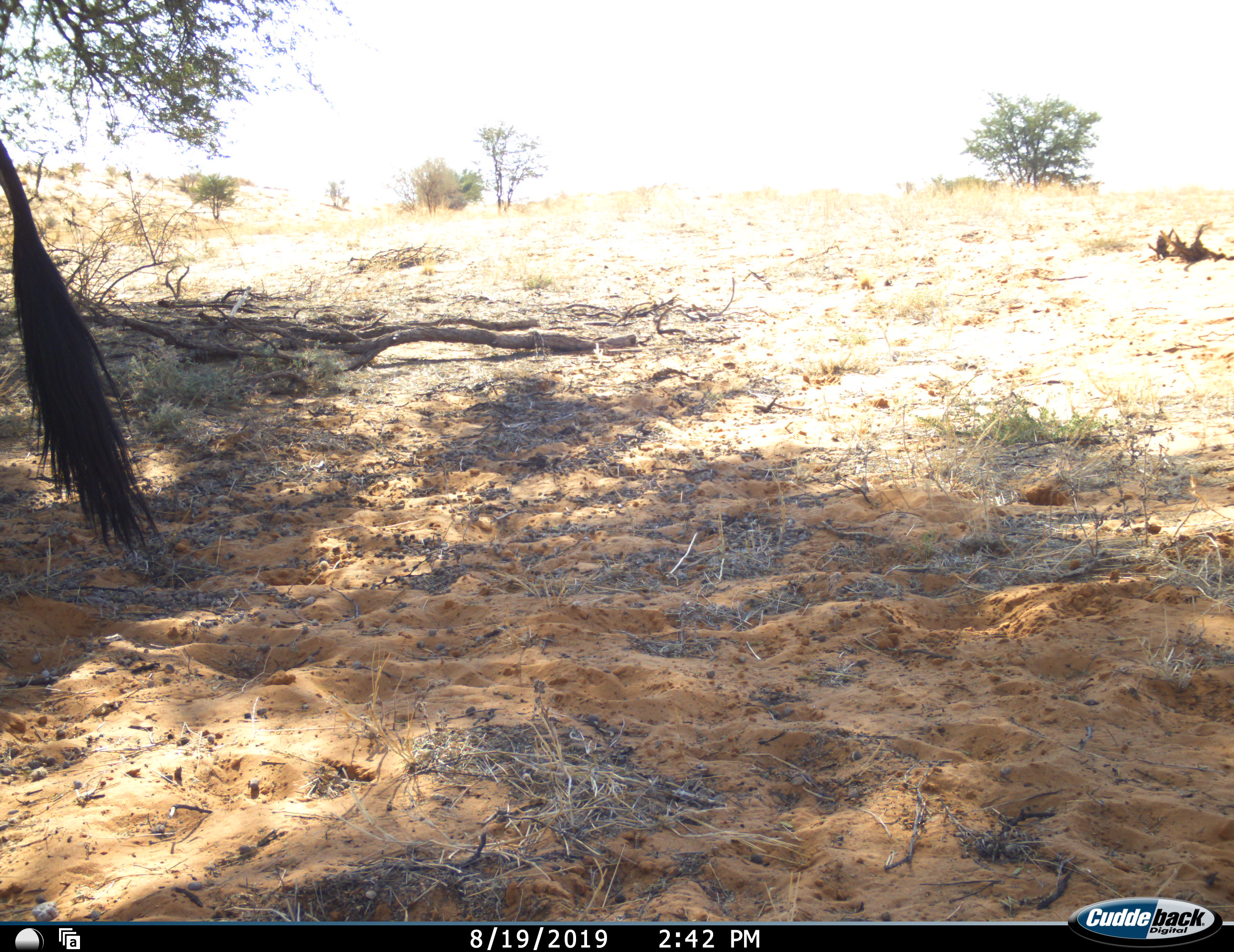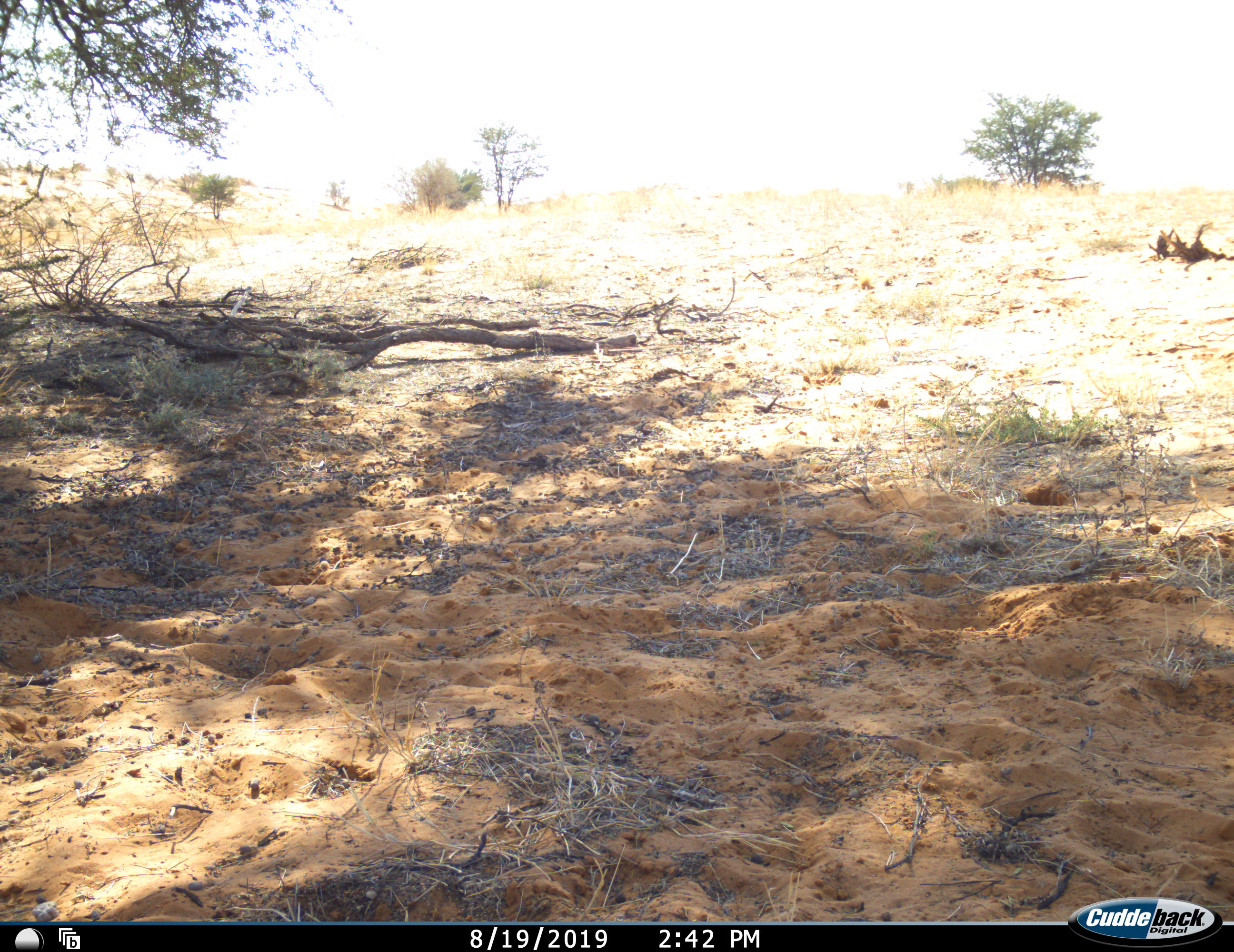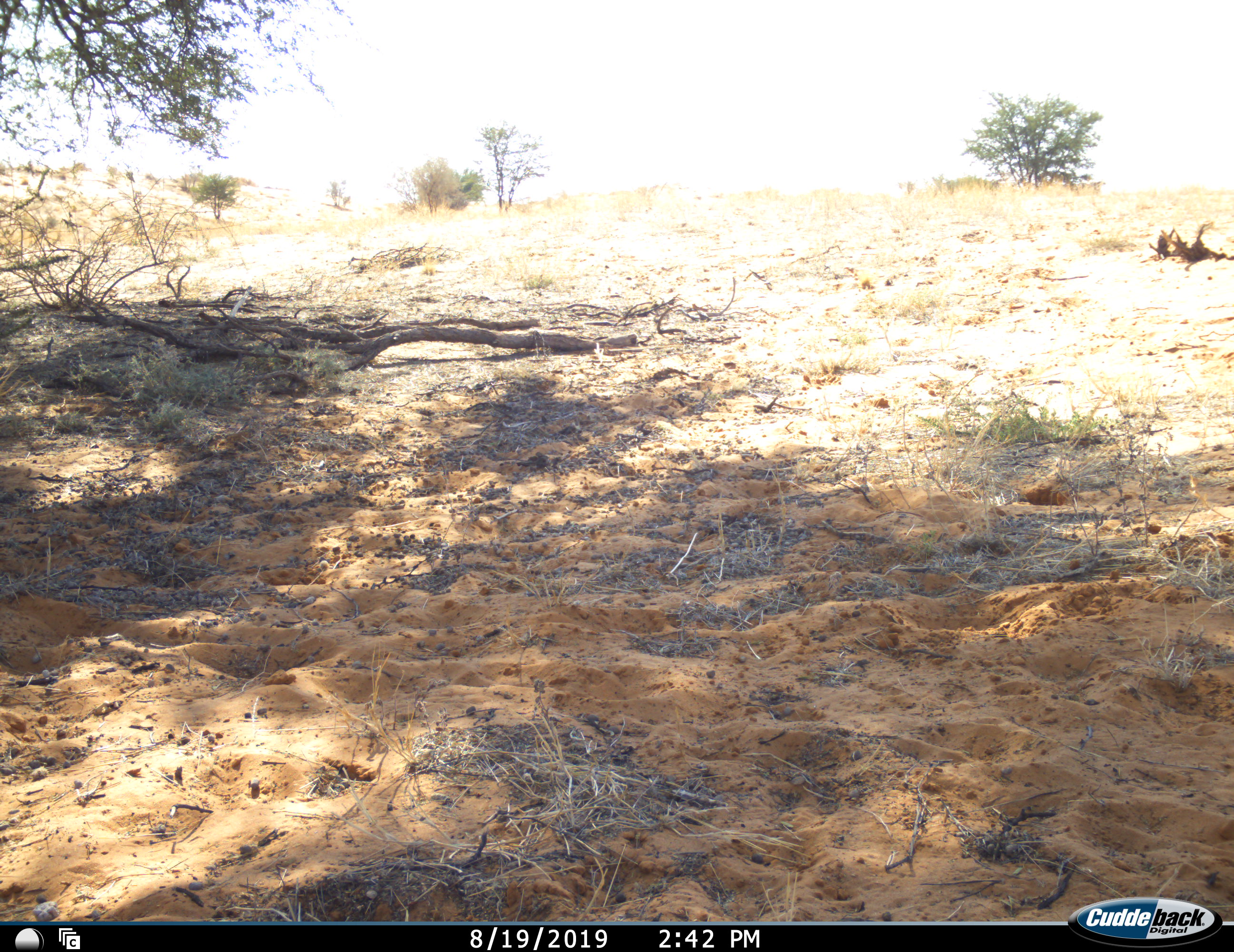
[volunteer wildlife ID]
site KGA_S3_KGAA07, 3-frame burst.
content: unidentified animal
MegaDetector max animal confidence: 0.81